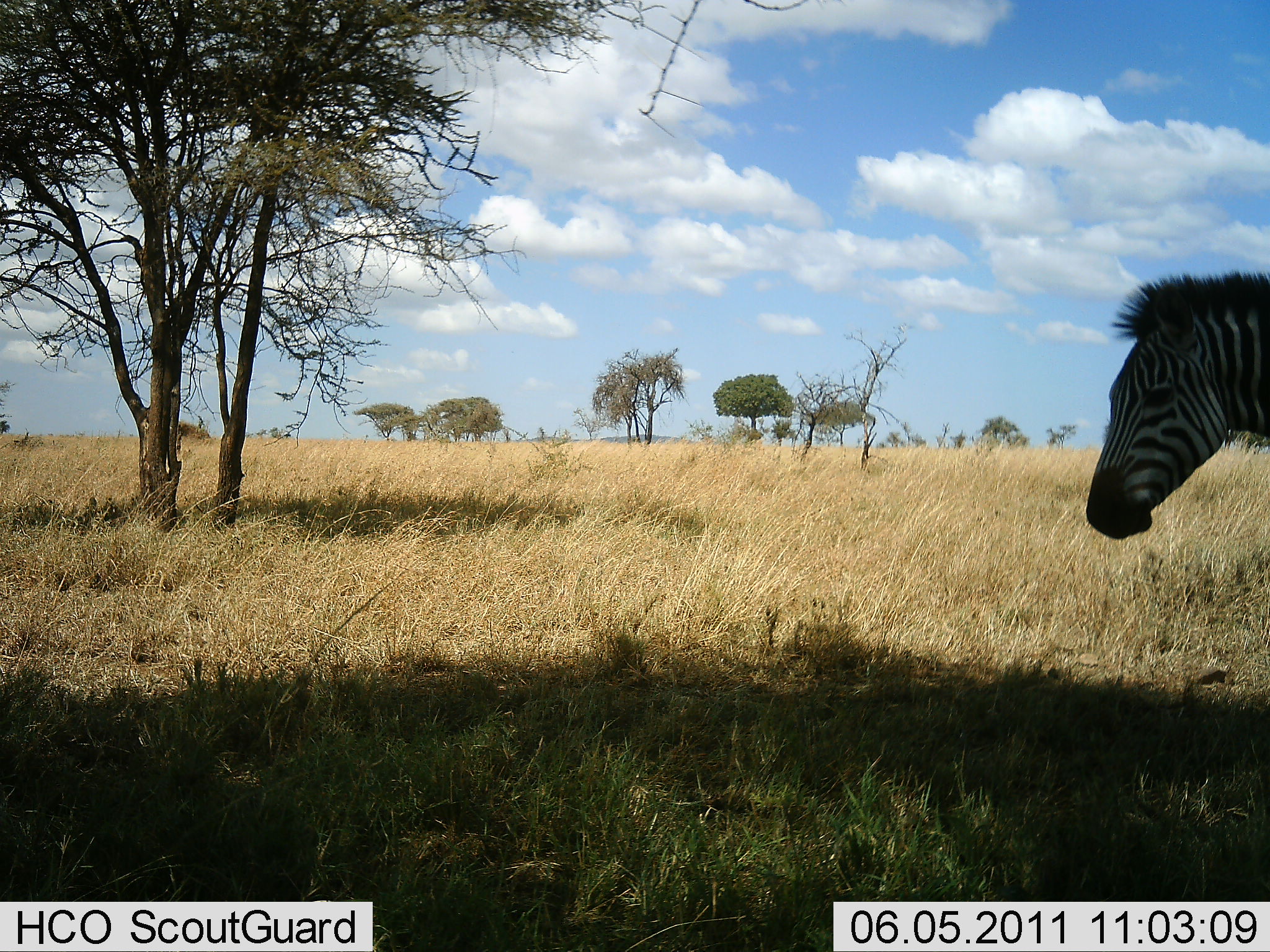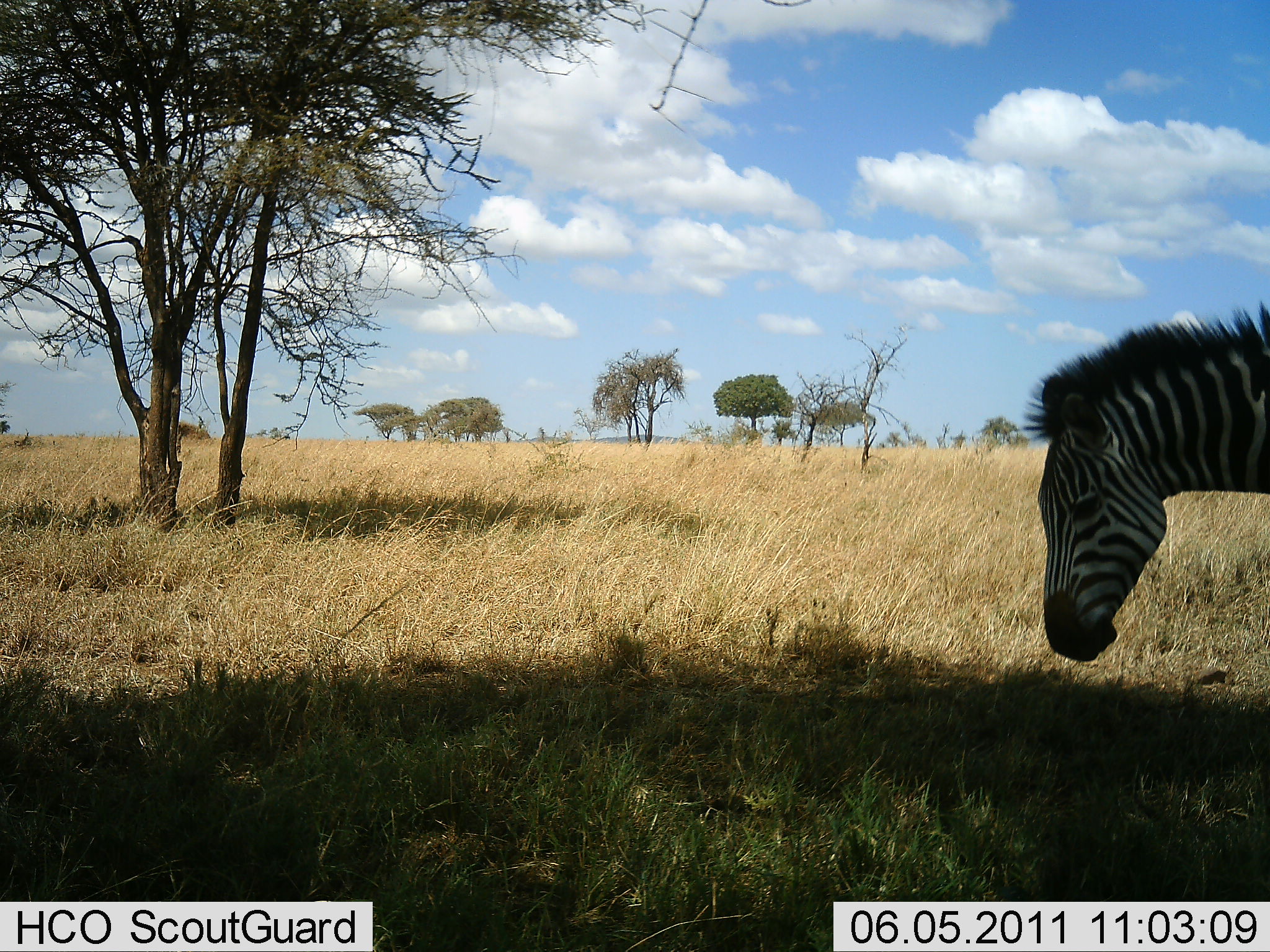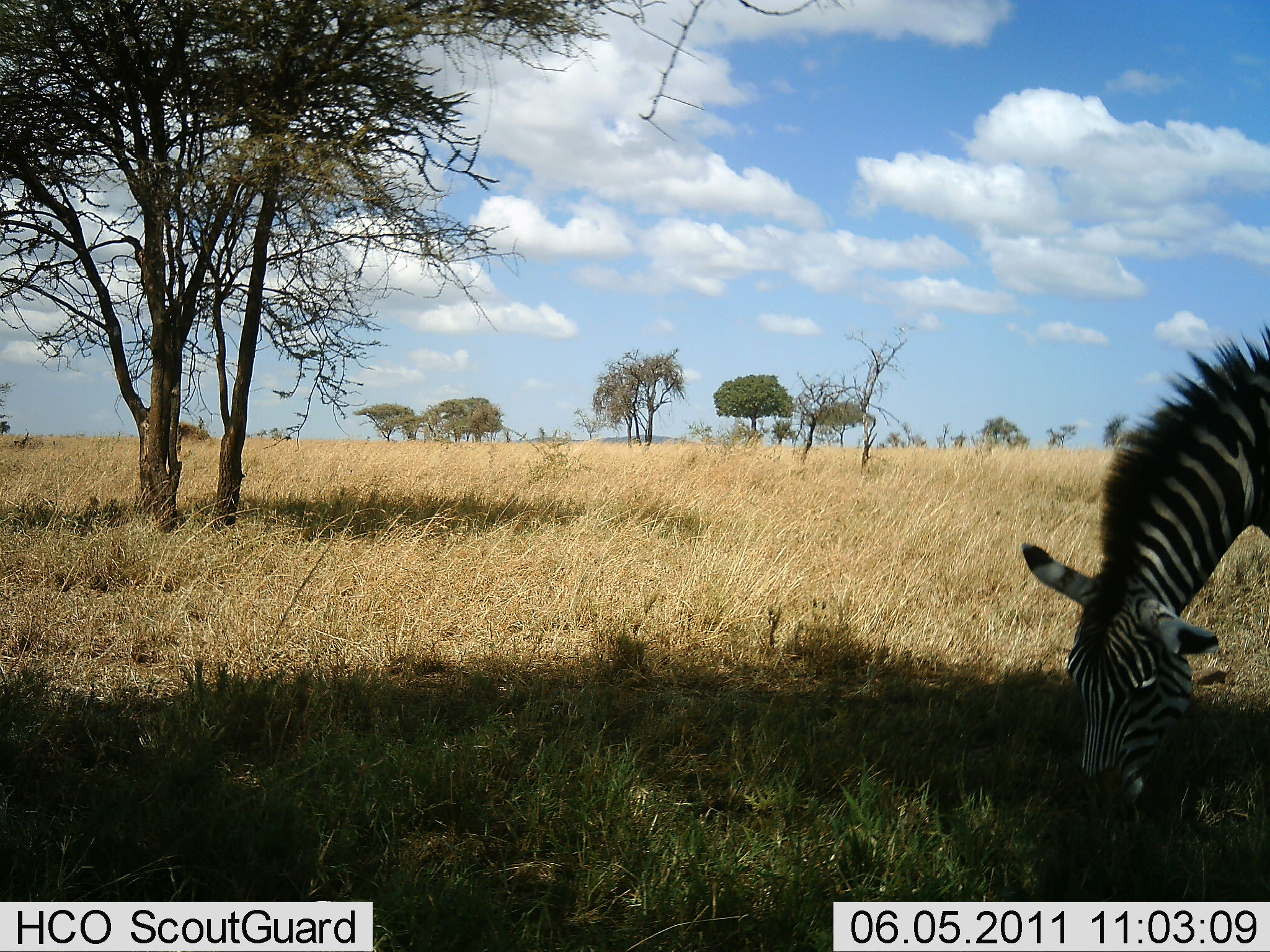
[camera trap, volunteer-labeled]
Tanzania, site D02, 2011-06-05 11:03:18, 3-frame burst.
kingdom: Animalia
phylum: Chordata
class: Mammalia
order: Perissodactyla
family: Equidae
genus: Equus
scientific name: Equus quagga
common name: plains zebra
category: zebra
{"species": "zebra (plains zebra) (Equus quagga)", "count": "1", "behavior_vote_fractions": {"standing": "20%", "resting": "0%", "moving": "10%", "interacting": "0%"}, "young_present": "0%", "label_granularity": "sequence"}